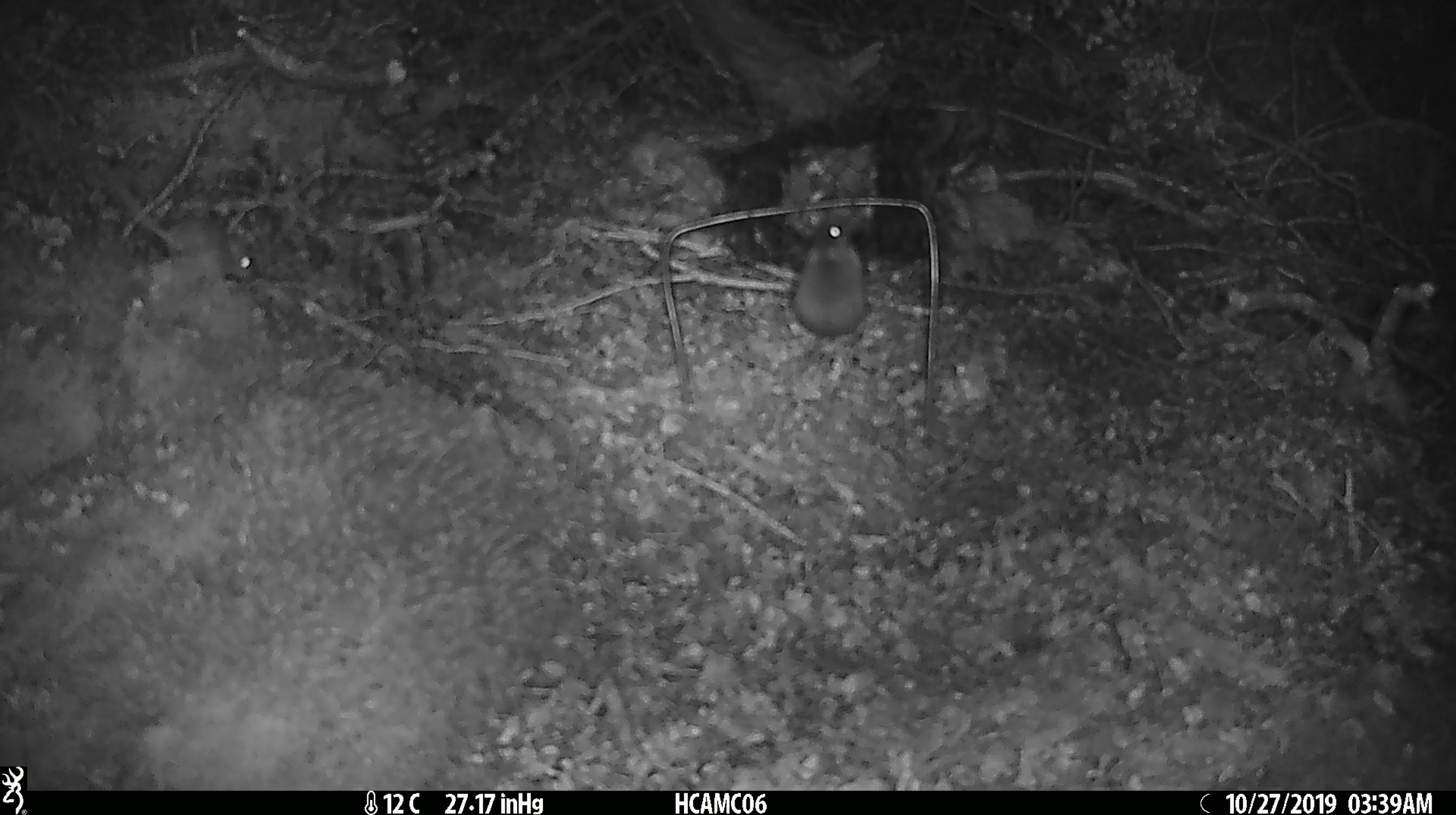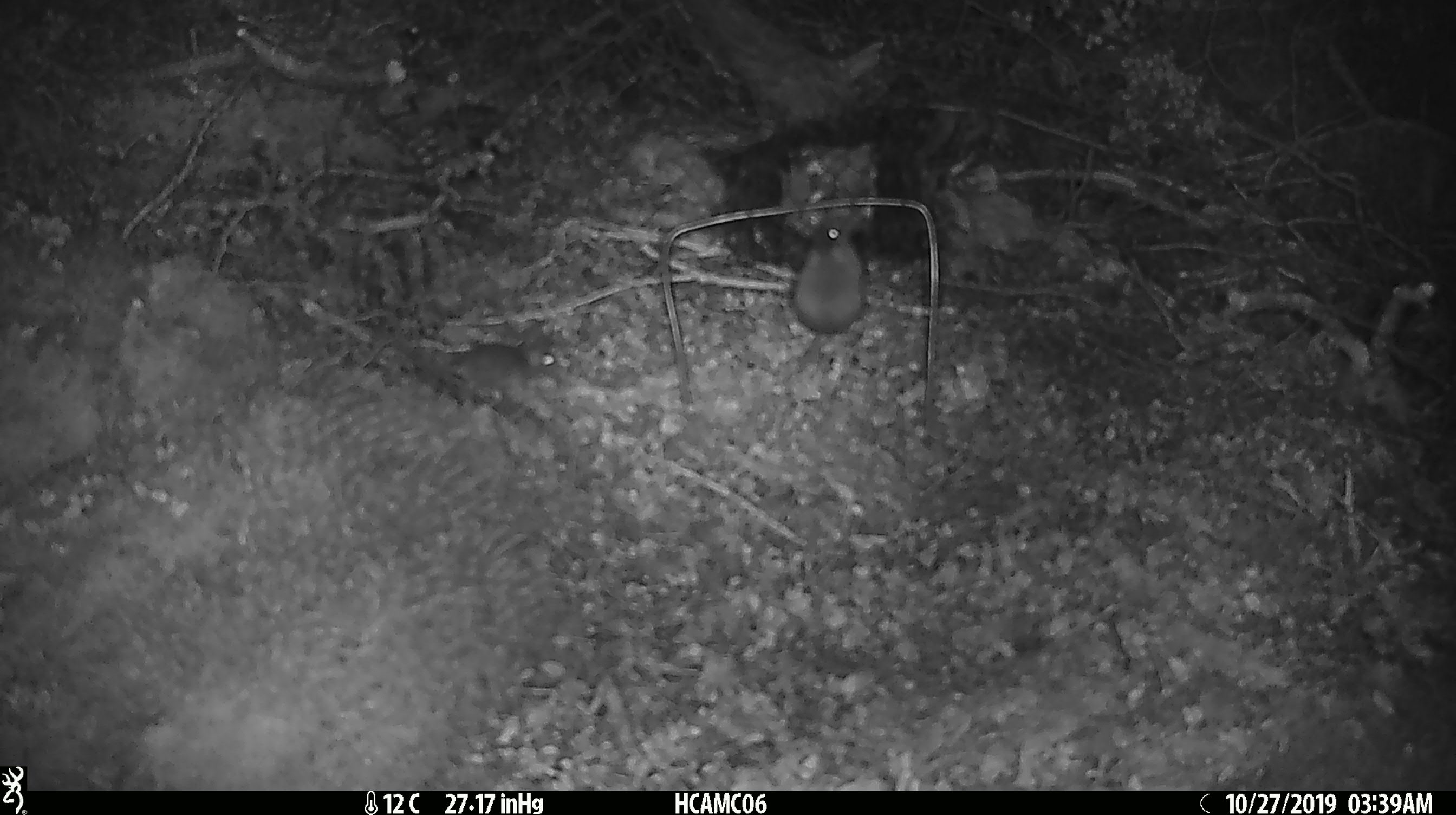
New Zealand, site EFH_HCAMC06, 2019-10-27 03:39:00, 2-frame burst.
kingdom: Animalia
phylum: Chordata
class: Mammalia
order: Rodentia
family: Muridae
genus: Mus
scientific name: Mus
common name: mouse